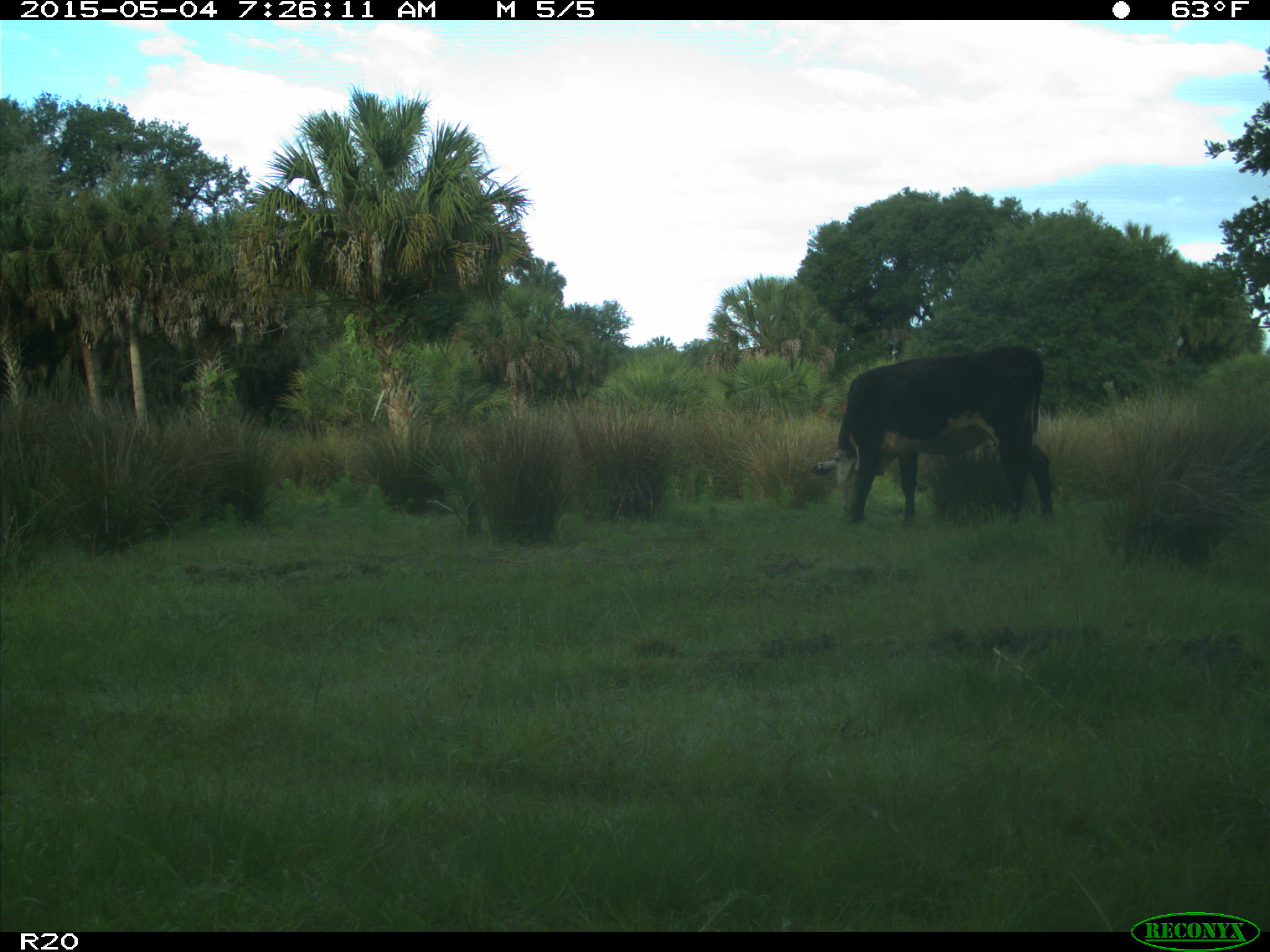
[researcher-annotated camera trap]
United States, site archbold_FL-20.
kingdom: Animalia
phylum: Chordata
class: Mammalia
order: Artiodactyla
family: Bovidae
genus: Bos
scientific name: Bos taurus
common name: domestic cow